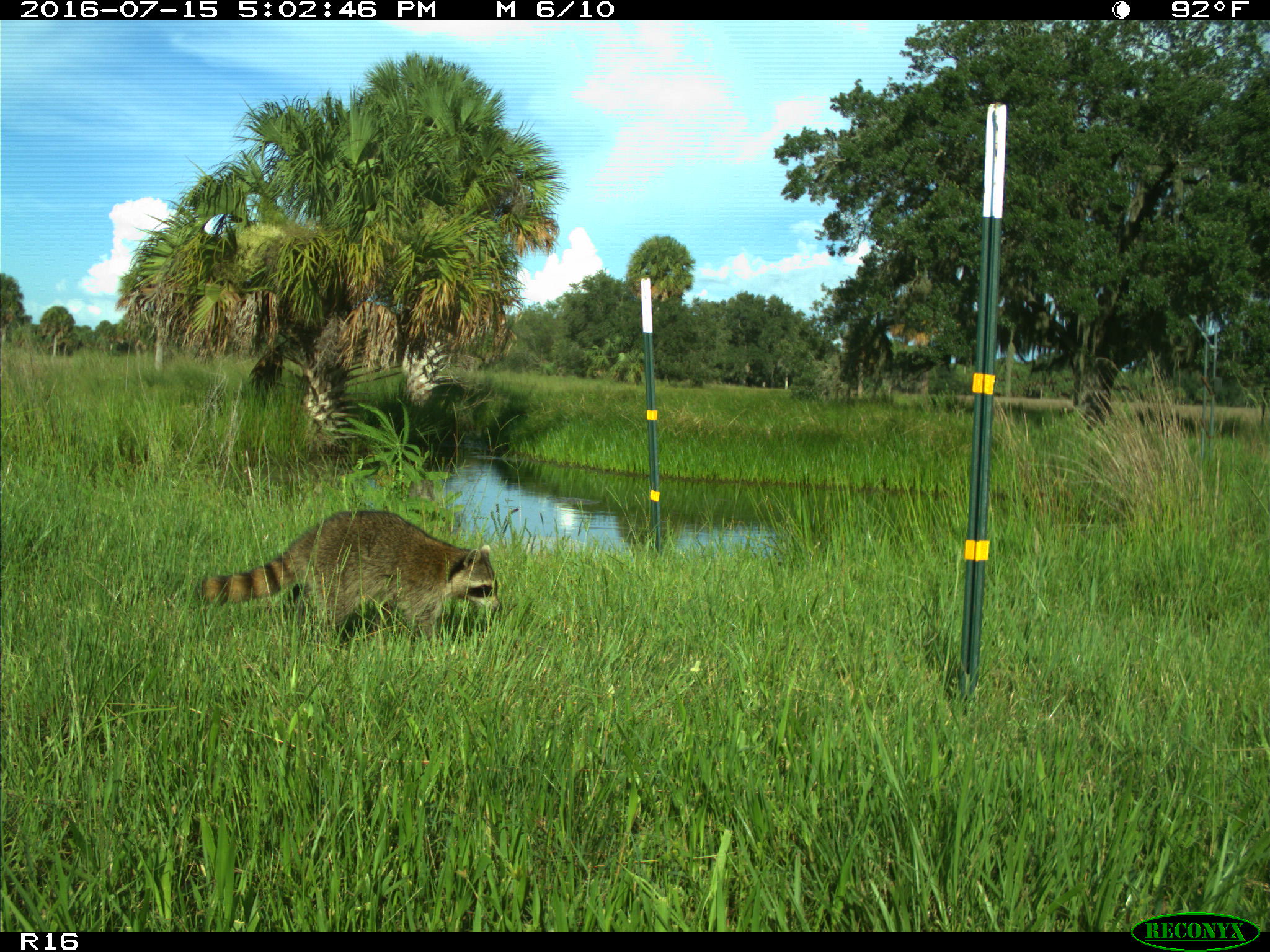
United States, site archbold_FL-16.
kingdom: Animalia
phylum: Chordata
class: Mammalia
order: Carnivora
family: Procyonidae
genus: Procyon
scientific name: Procyon lotor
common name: common raccoon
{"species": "Procyon lotor (common raccoon)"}